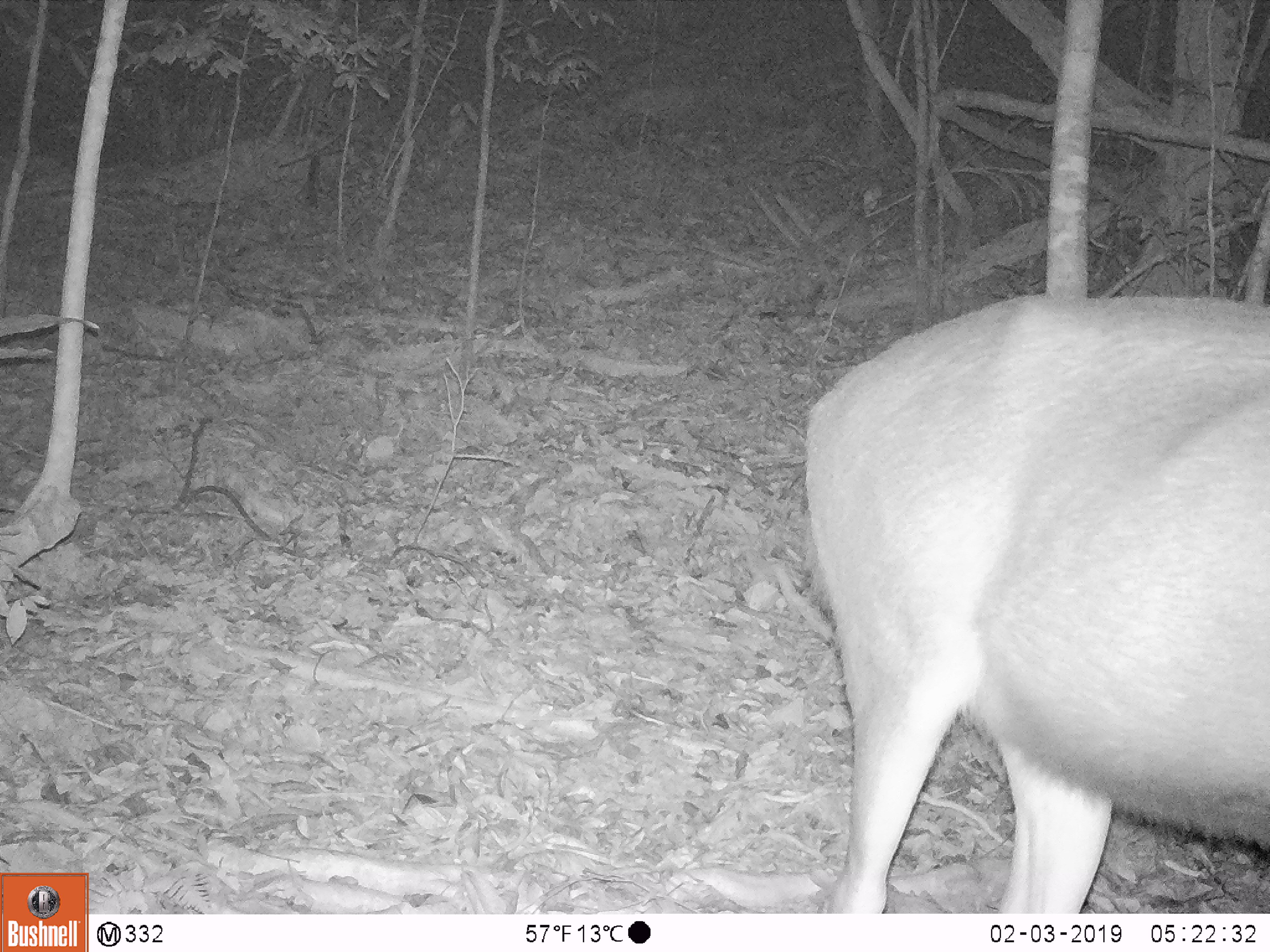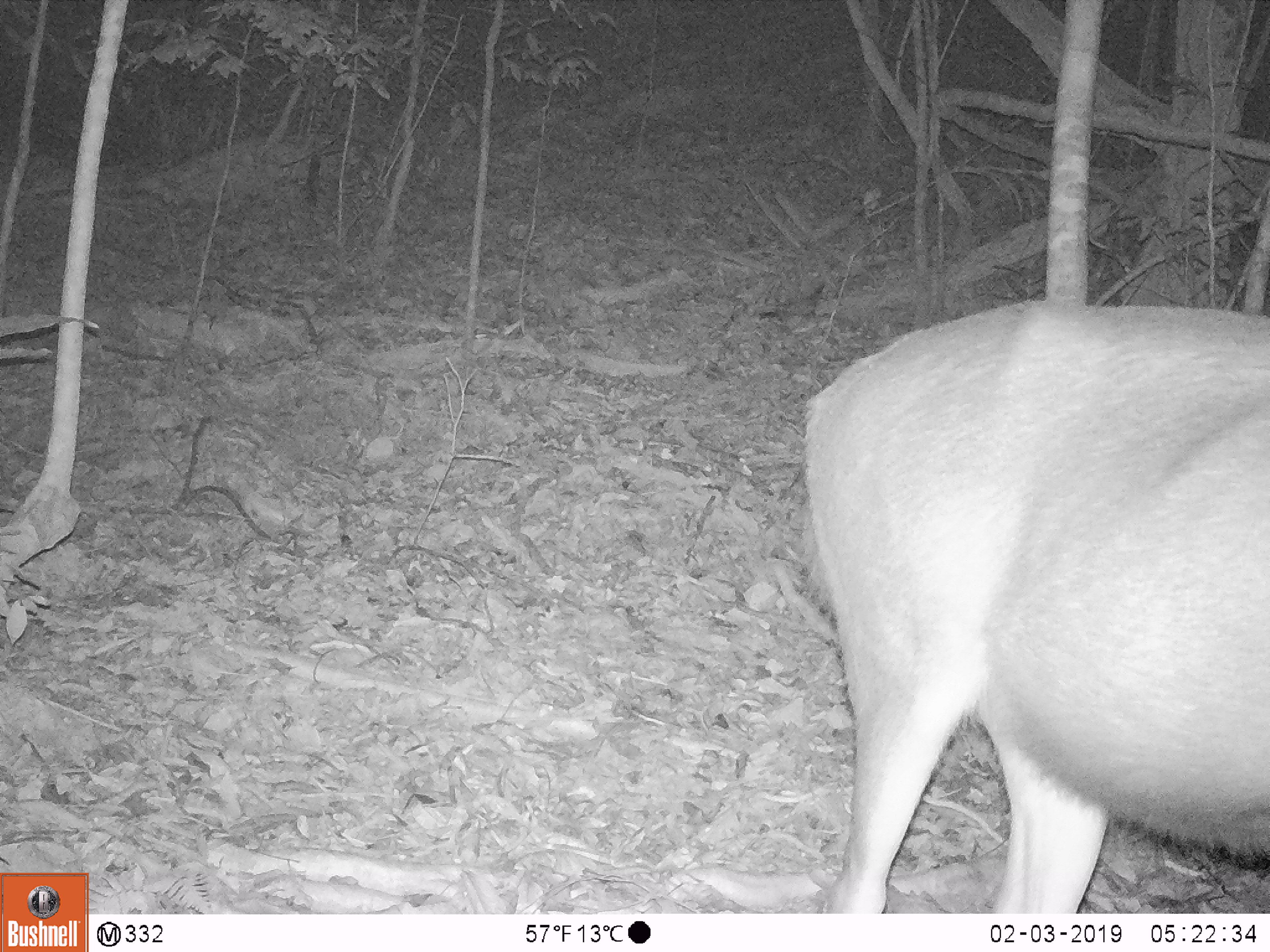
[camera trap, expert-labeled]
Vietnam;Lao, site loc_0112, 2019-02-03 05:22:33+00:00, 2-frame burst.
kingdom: Animalia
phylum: Chordata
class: Mammalia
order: Artiodactyla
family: Cervidae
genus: Rusa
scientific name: Rusa unicolor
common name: sambar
Sambar (Rusa unicolor). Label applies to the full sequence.